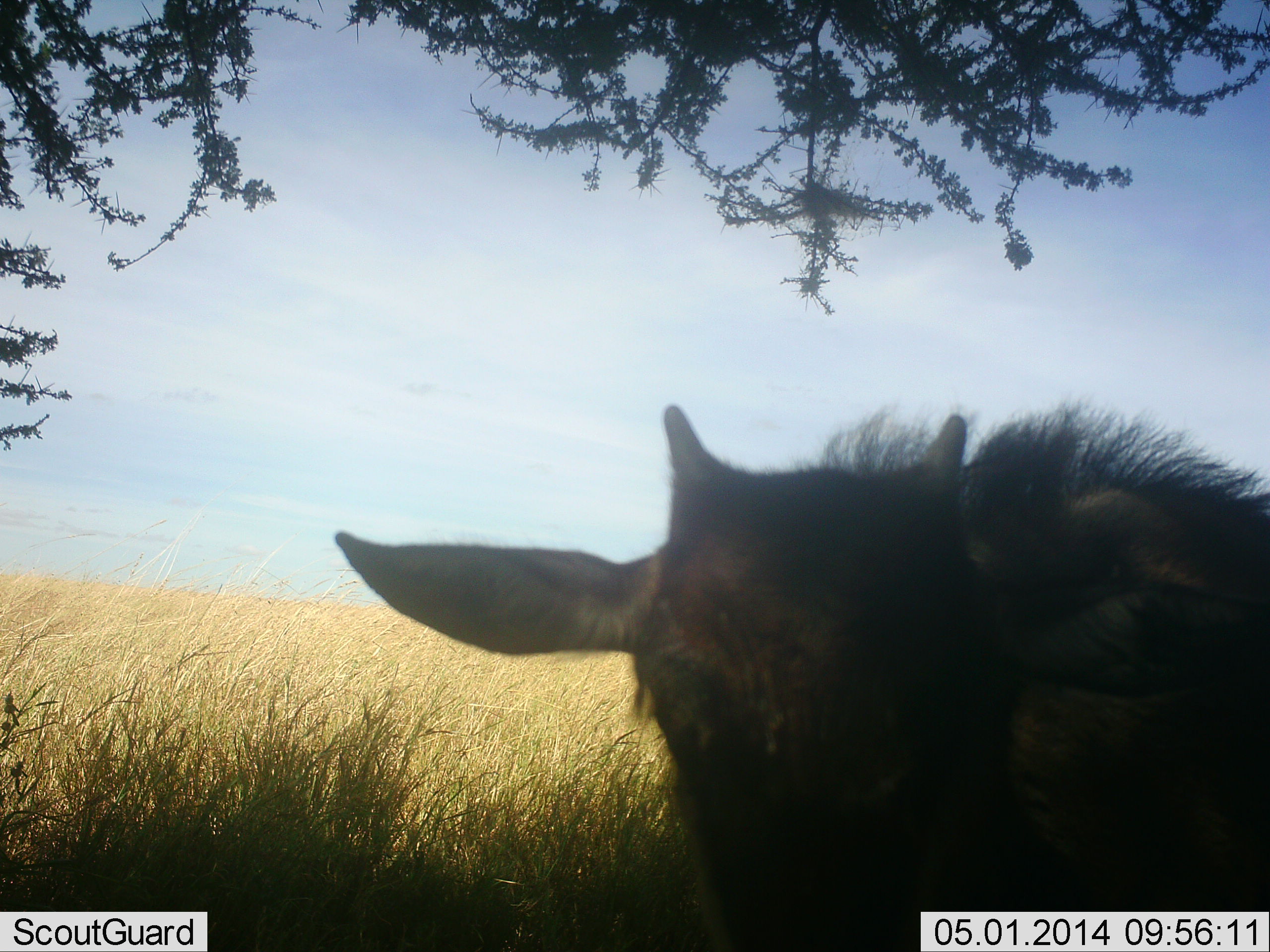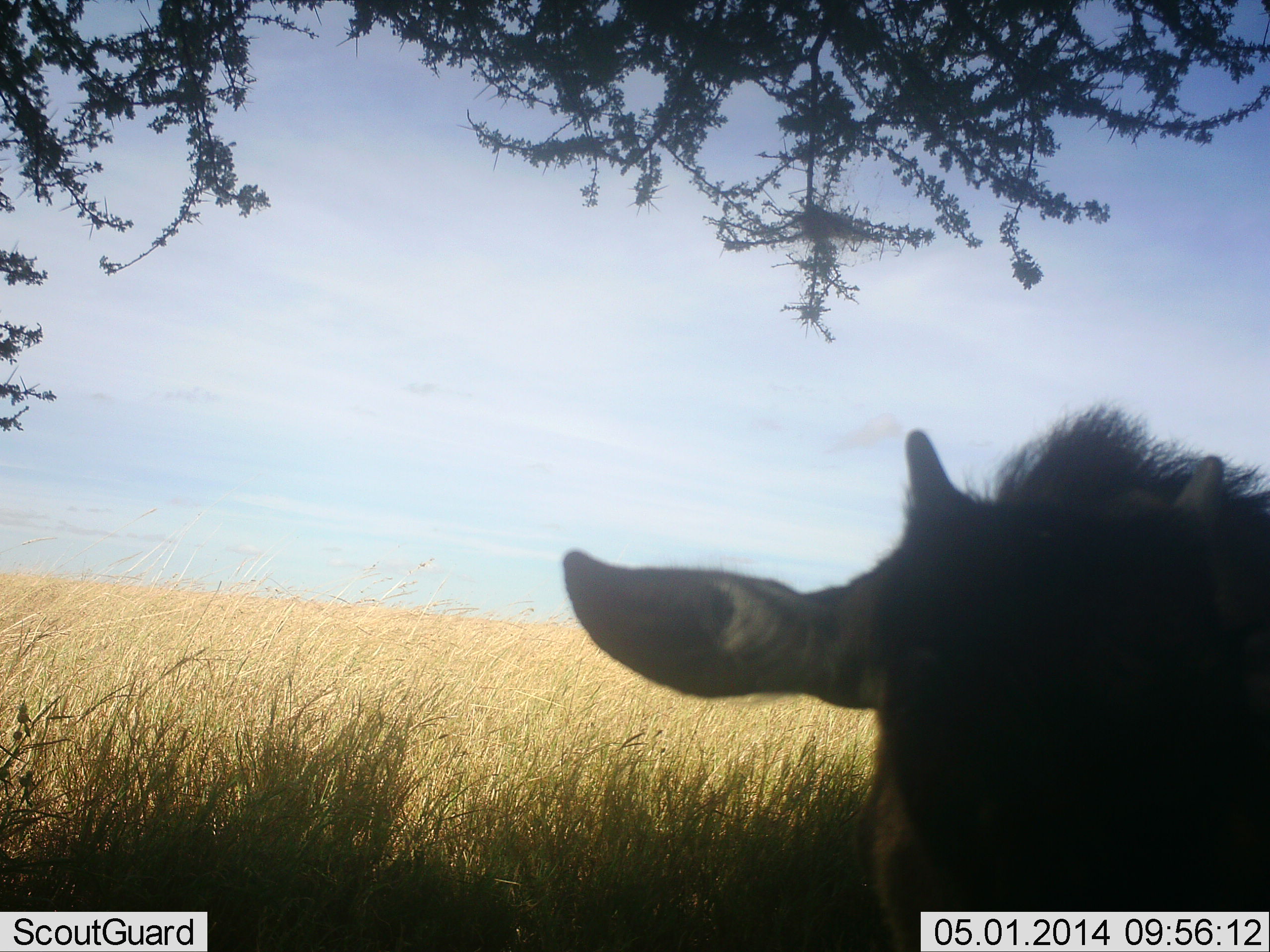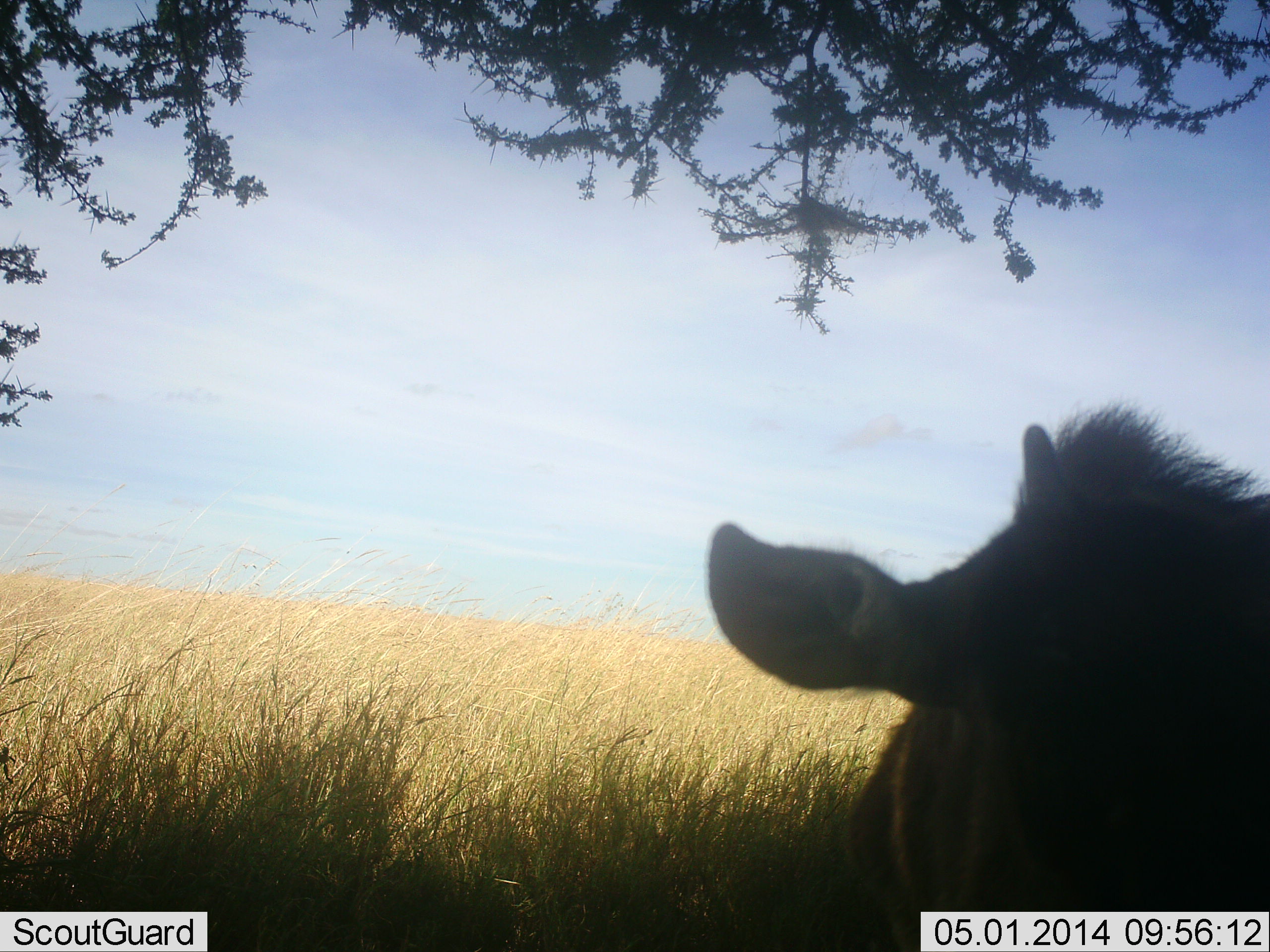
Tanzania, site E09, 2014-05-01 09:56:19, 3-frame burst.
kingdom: Animalia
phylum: Chordata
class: Mammalia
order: Artiodactyla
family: Bovidae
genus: Connochaetes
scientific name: Connochaetes taurinus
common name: blue wildebeest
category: wildebeest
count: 1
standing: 64%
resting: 18%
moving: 9%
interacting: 9%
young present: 64%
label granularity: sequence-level